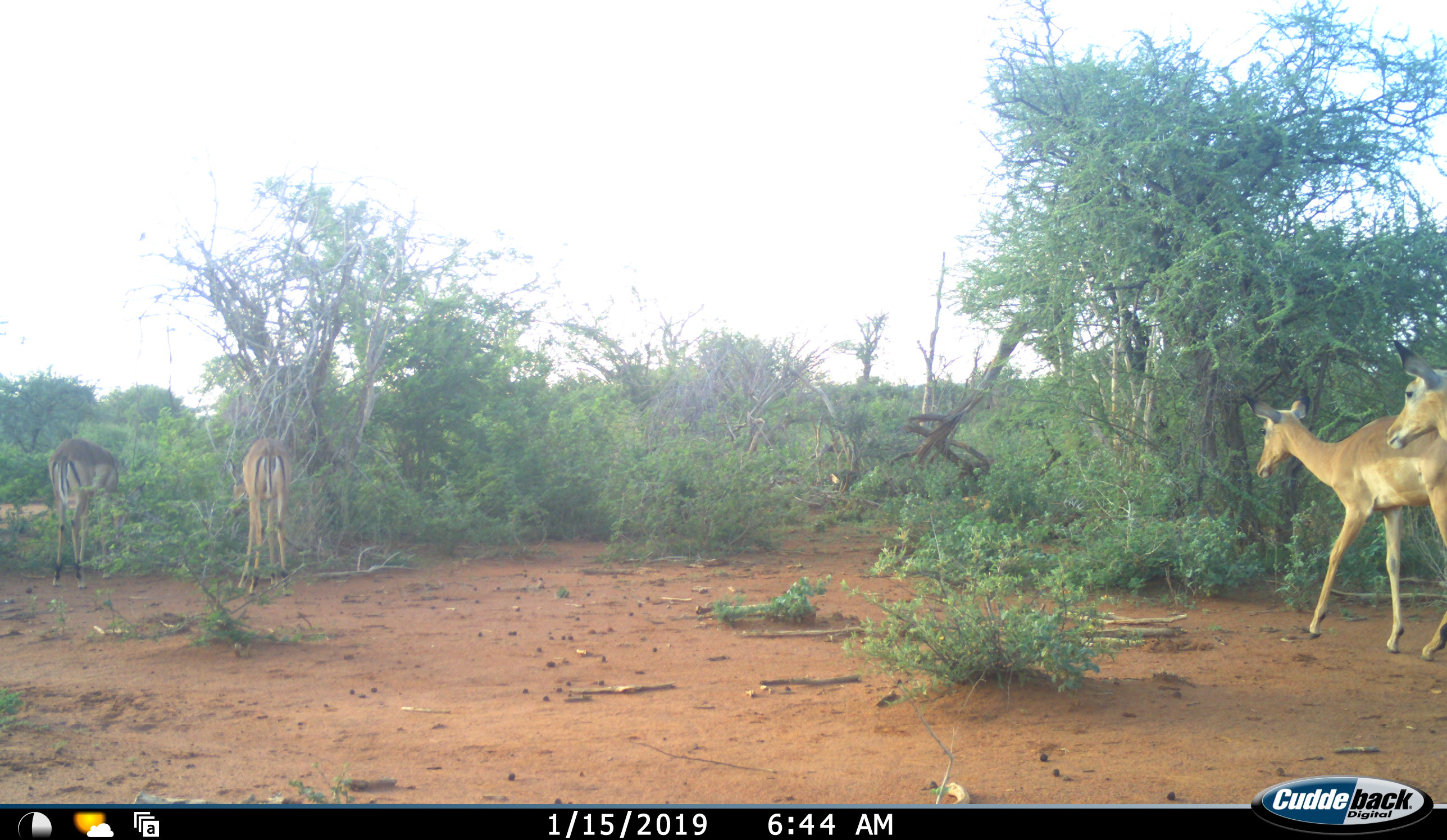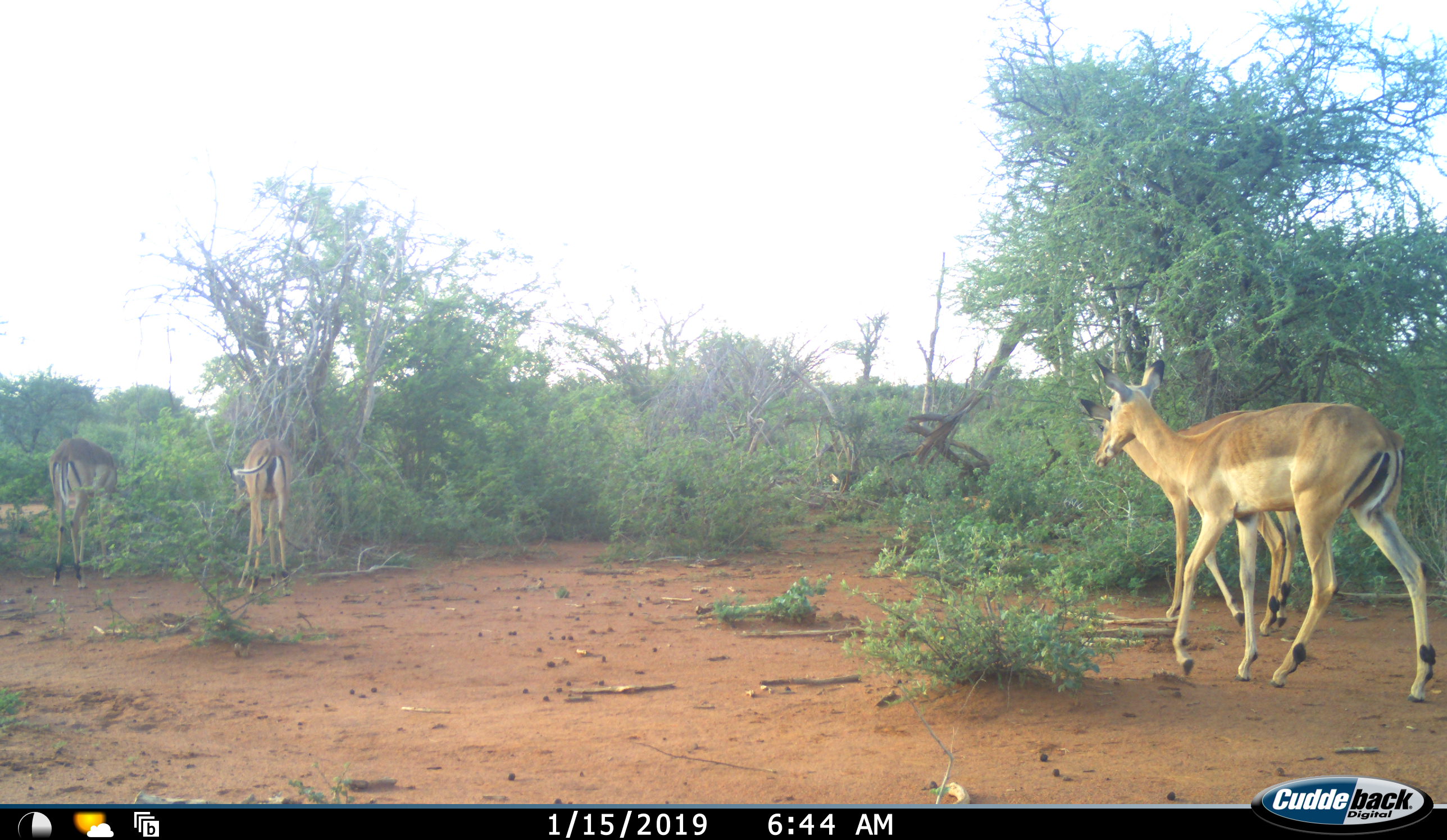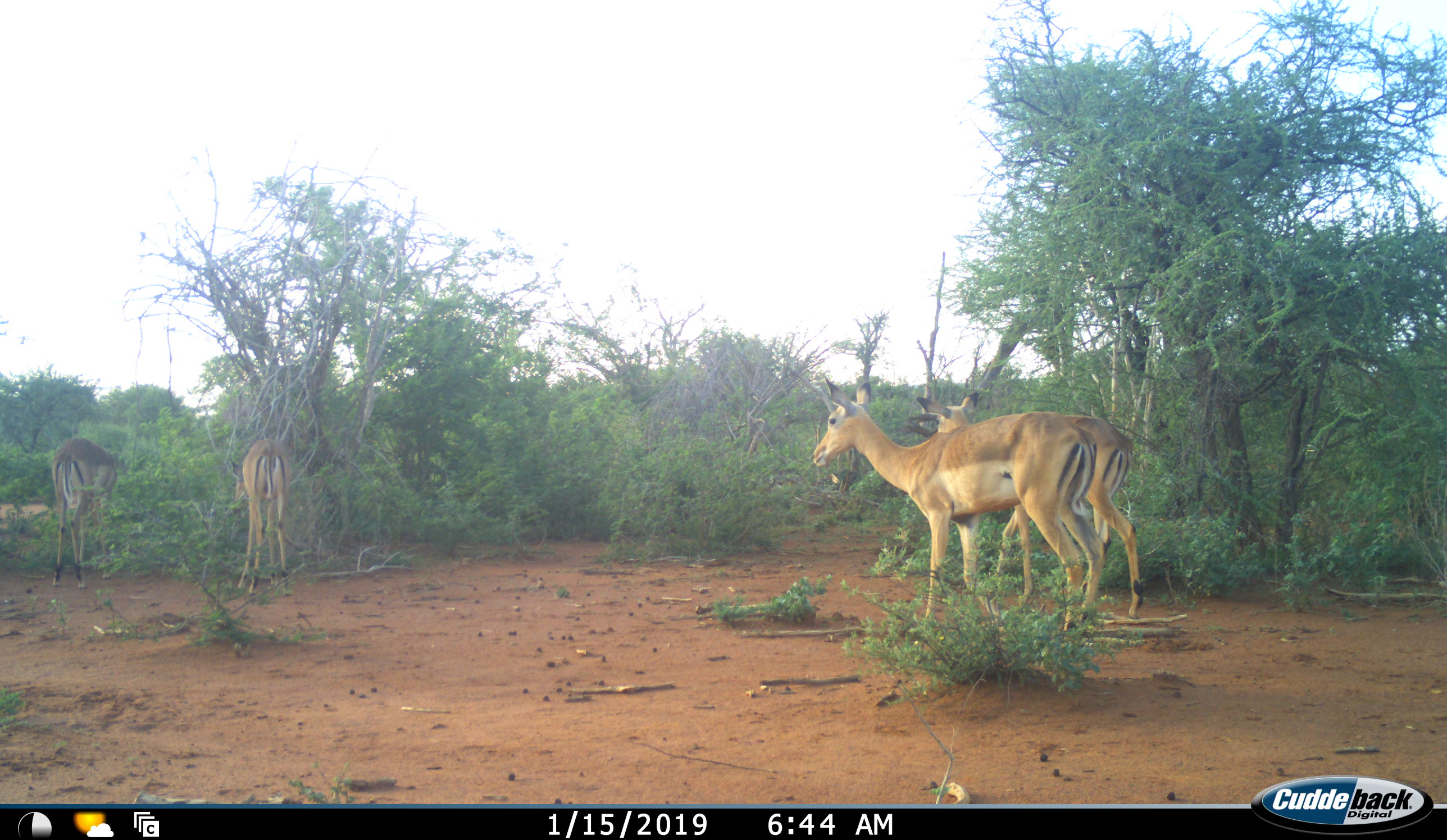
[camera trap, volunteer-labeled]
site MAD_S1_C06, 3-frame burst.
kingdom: Animalia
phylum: Chordata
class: Mammalia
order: Artiodactyla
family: Bovidae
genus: Aepyceros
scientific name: Aepyceros melampus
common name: impala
Impala (Aepyceros melampus), count 4. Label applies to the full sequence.